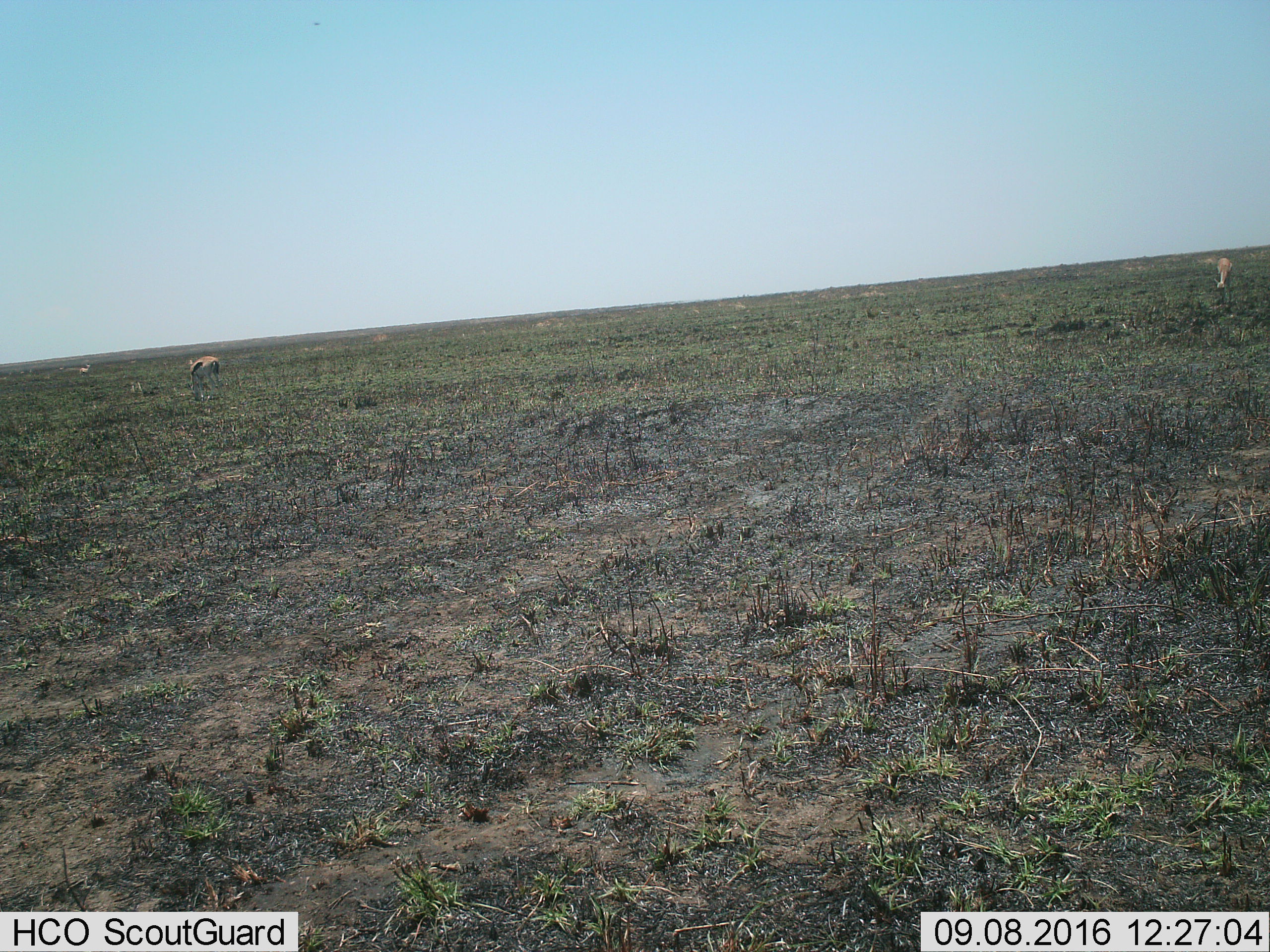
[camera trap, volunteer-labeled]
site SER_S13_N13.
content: unidentified animal